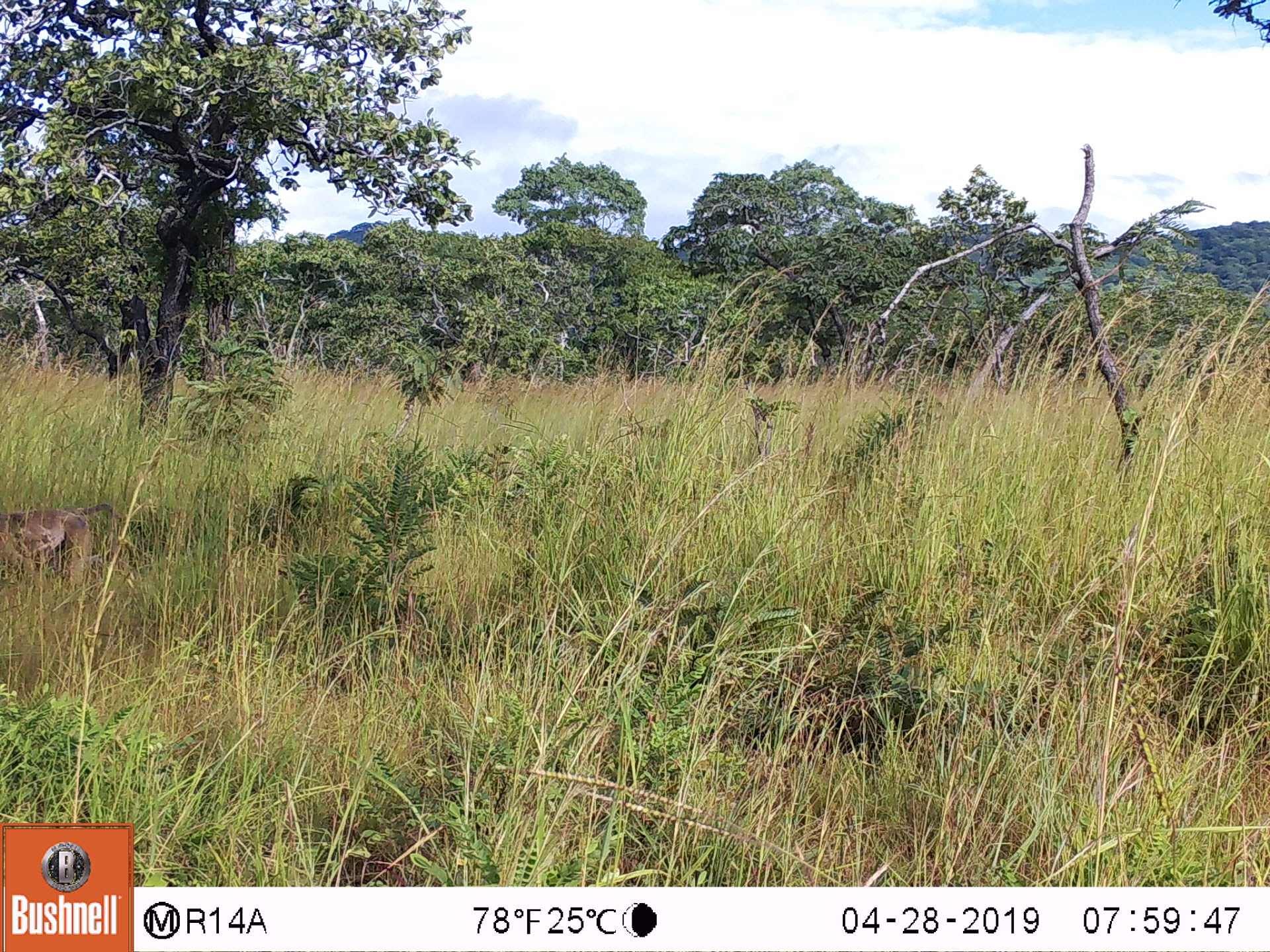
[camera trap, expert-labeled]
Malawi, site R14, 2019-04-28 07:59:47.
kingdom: Animalia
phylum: Chordata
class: Mammalia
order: Primates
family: Cercopithecidae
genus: Papio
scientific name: Papio cynocephalus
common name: yellow baboon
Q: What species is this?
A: Yellow baboon (Papio cynocephalus).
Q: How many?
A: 1.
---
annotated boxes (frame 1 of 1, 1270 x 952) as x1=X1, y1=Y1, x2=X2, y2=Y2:
yellow baboon: x1=0, y1=491, x2=128, y2=589